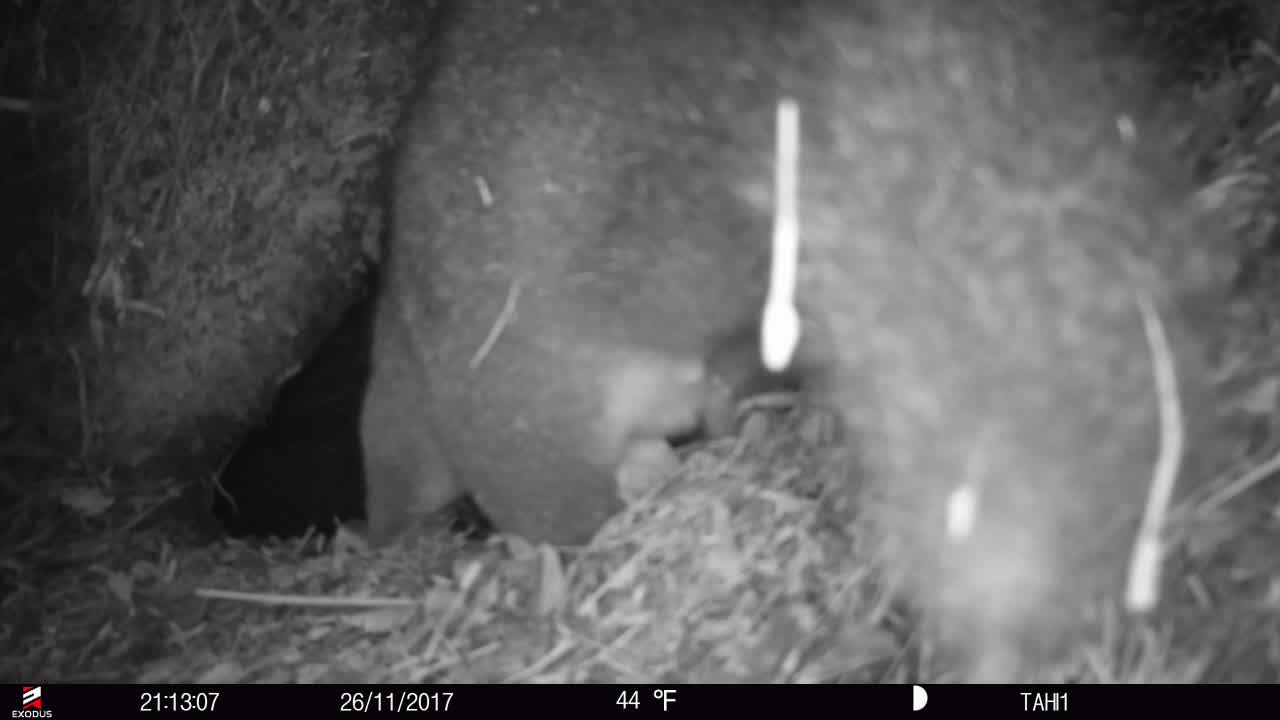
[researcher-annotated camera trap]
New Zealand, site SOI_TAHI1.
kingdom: Animalia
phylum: Chordata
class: Mammalia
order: Diprotodontia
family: Phalangeridae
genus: Trichosurus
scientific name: Trichosurus vulpecula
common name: common brushtail possum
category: possum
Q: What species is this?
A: Possum (common brushtail possum) (Trichosurus vulpecula).